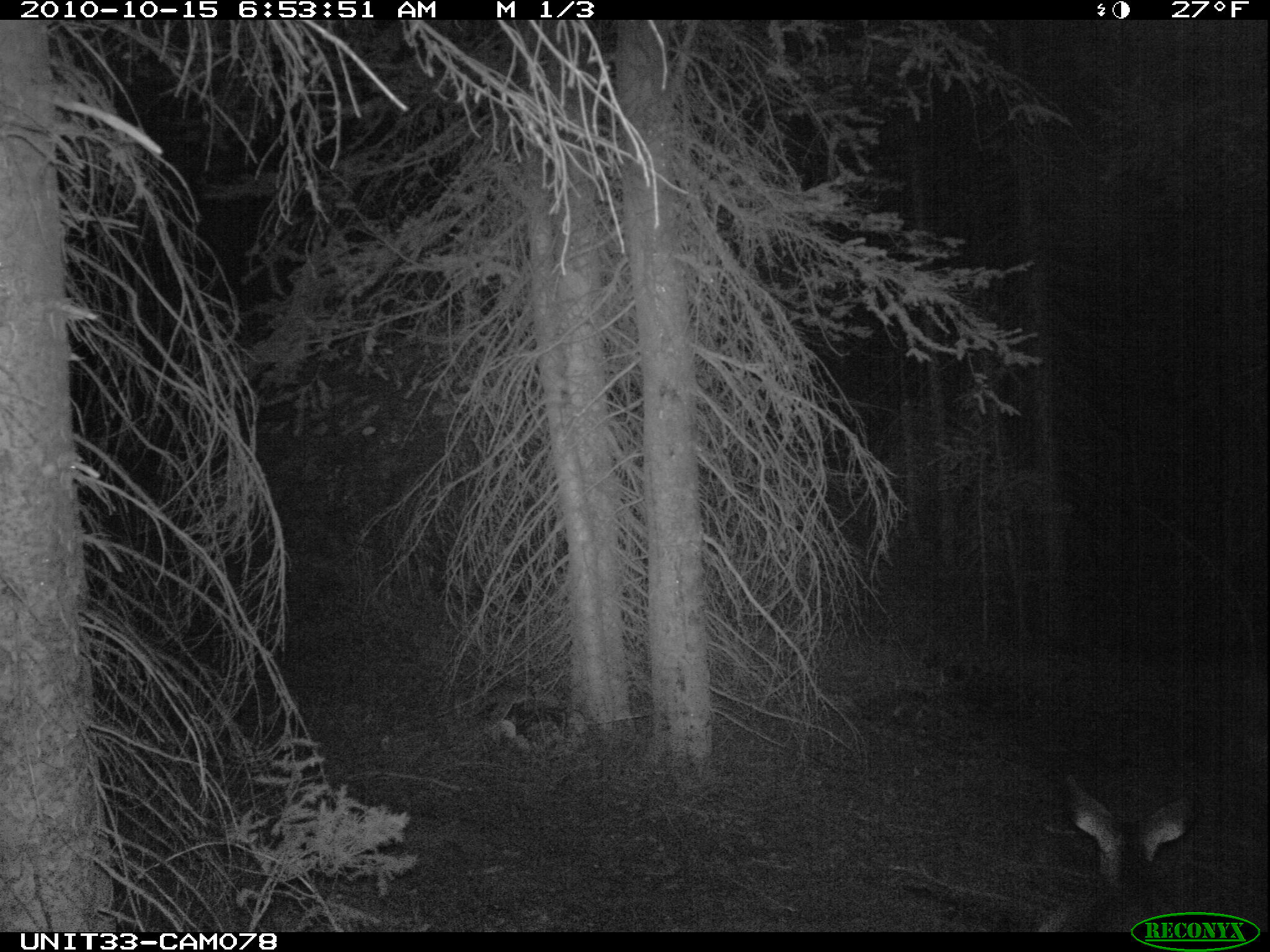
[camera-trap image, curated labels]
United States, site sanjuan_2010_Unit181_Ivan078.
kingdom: Animalia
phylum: Chordata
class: Mammalia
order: Artiodactyla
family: Cervidae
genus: Odocoileus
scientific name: Odocoileus hemionus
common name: mule deer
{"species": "Odocoileus hemionus (mule deer)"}